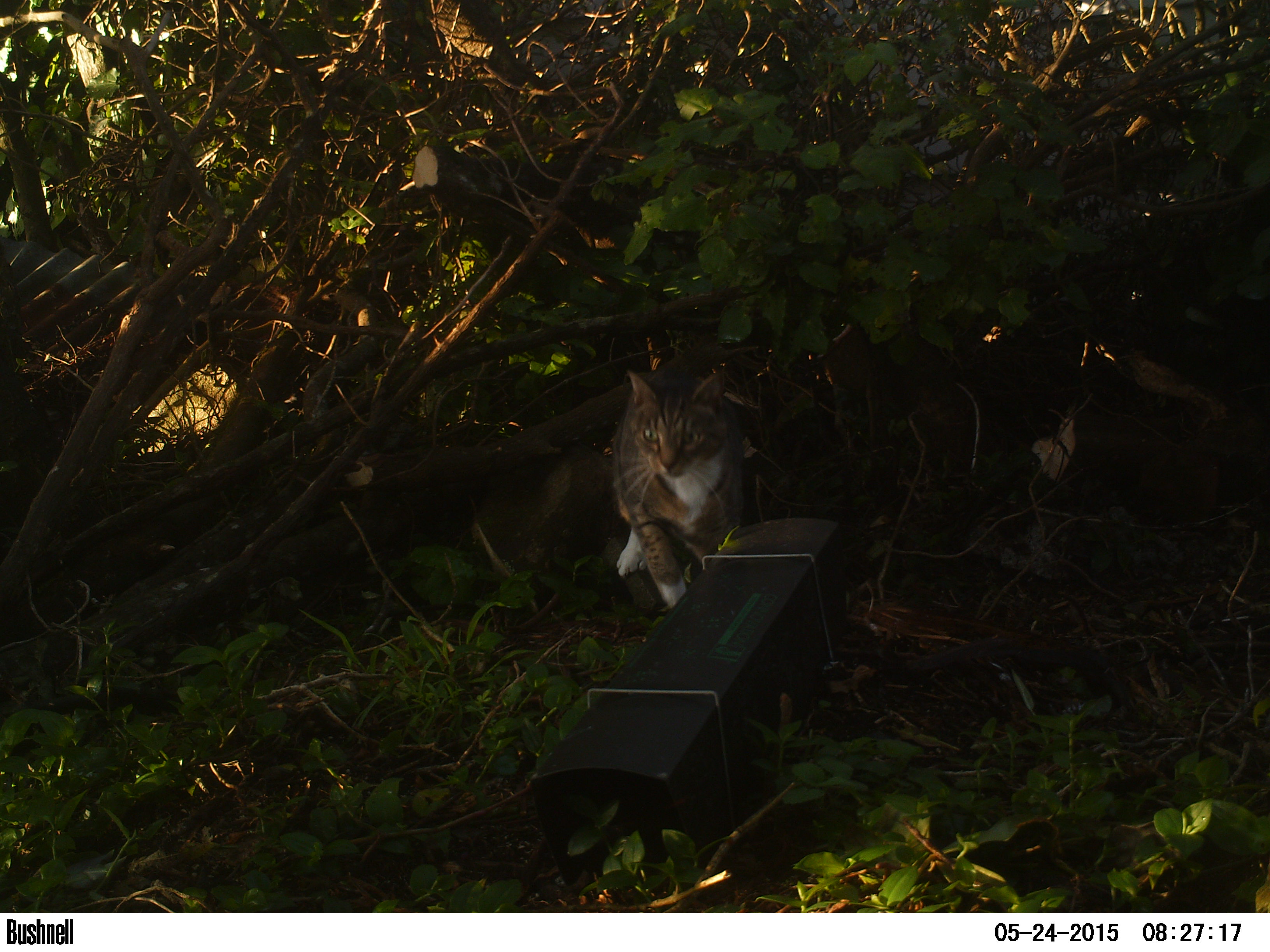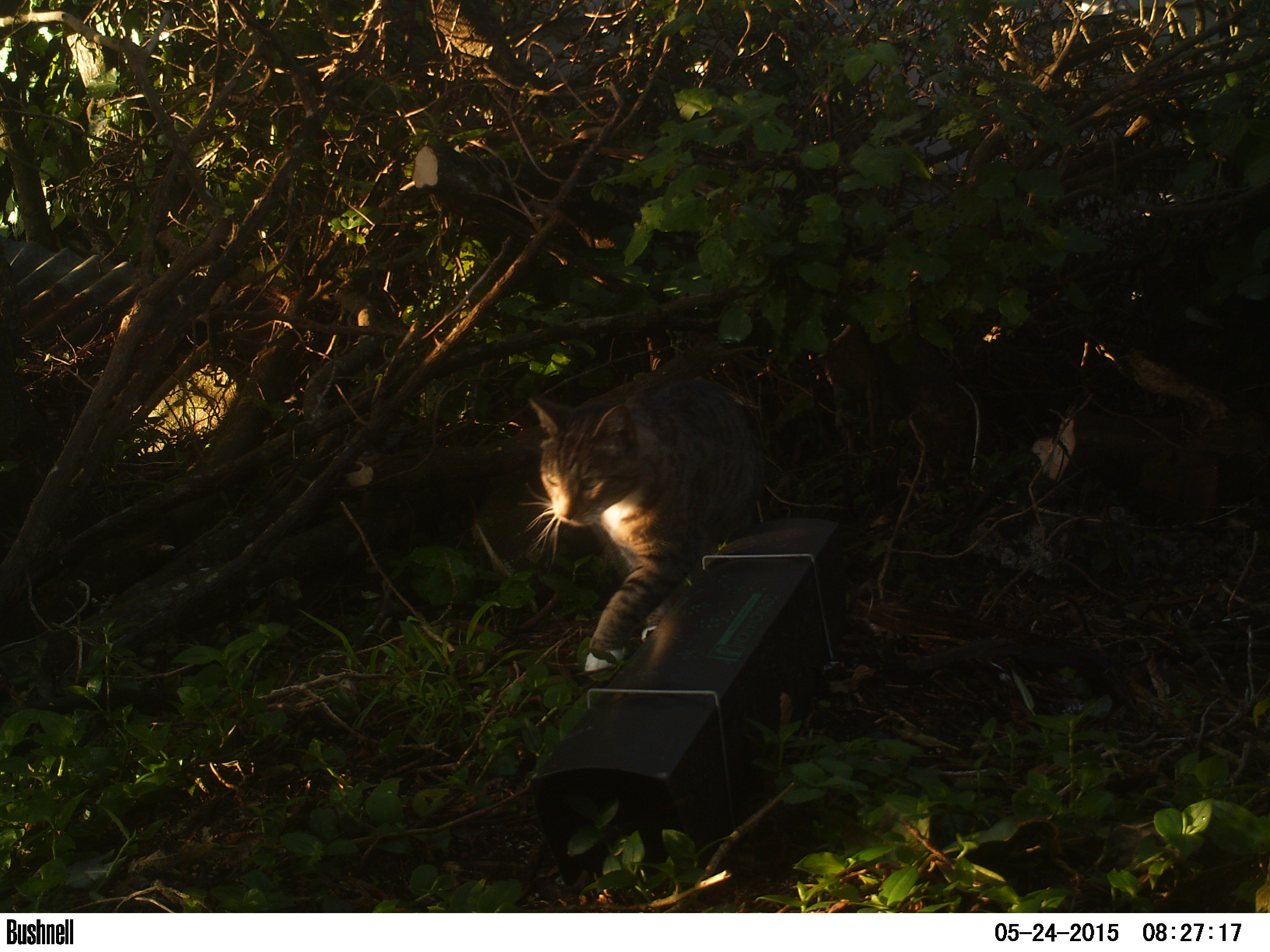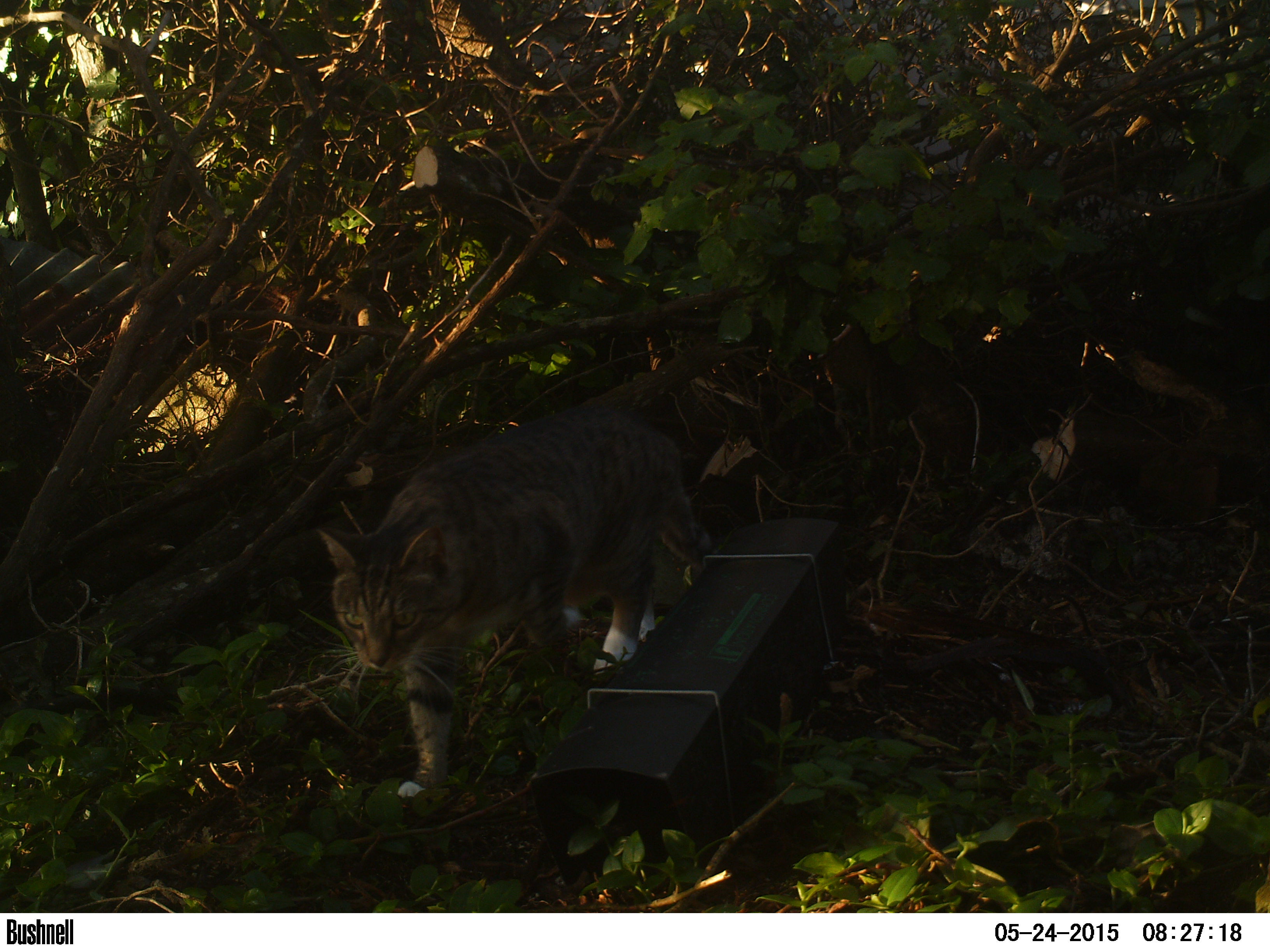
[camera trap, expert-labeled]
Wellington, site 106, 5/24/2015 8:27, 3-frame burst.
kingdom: Animalia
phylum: Chordata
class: Mammalia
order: Carnivora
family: Felidae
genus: Felis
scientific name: Felis catus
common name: cat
Cat (Felis catus).